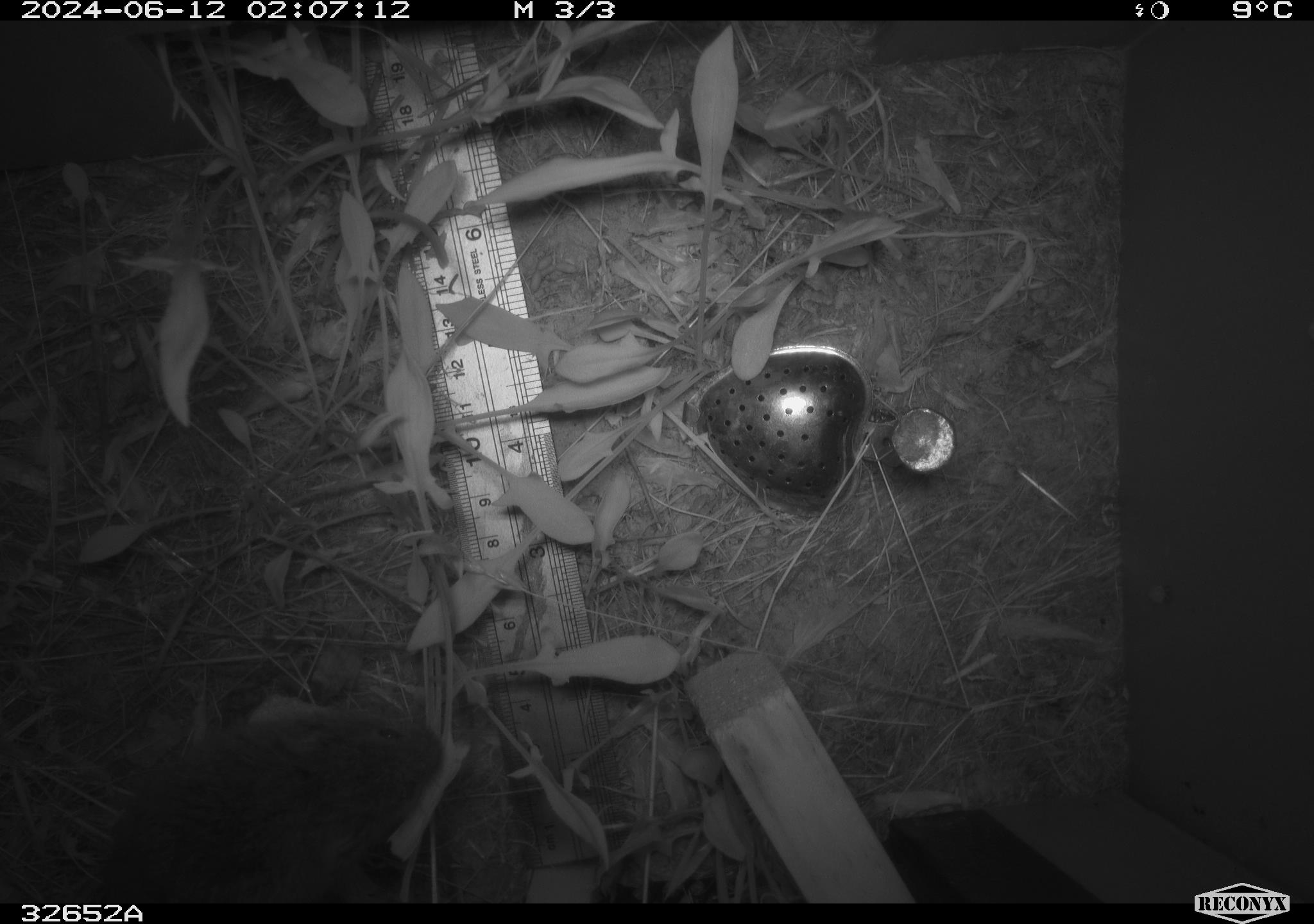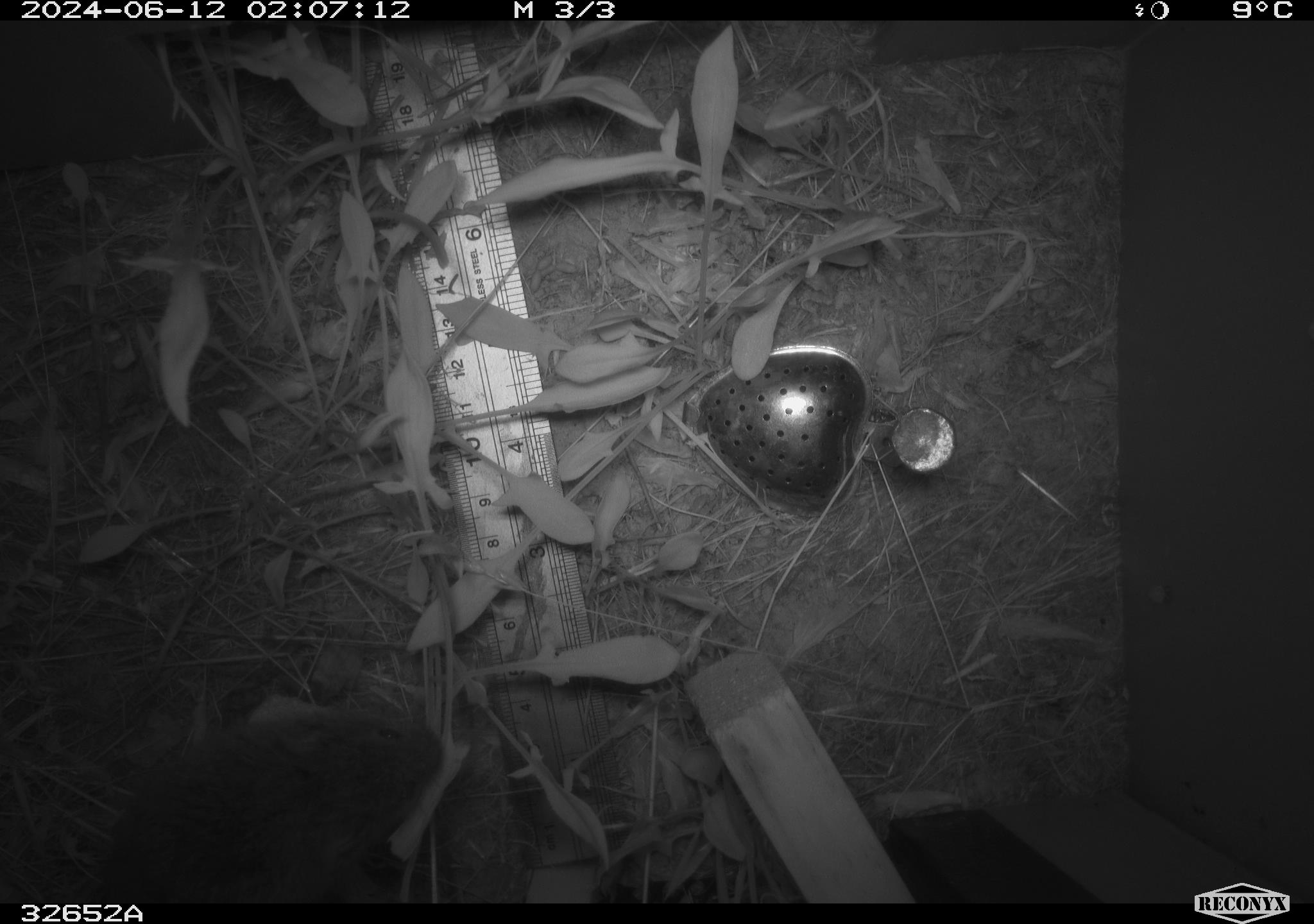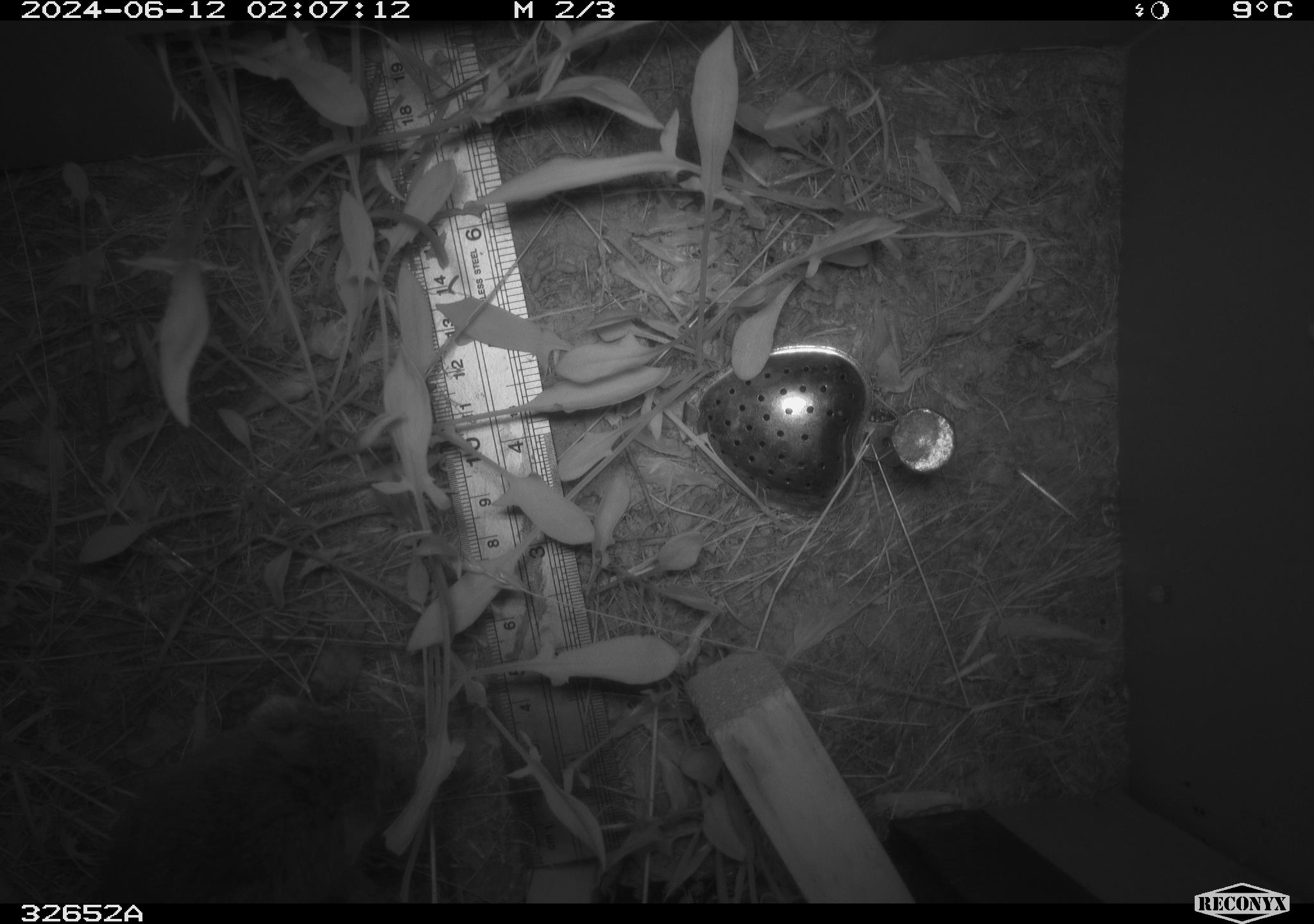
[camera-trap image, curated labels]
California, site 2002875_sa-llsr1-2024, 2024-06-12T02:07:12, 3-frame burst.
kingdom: Animalia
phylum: Chordata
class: Mammalia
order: Rodentia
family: Cricetidae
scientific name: Arvicolinae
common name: voles, lemmings, and muskrats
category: arvicolinae subfamily